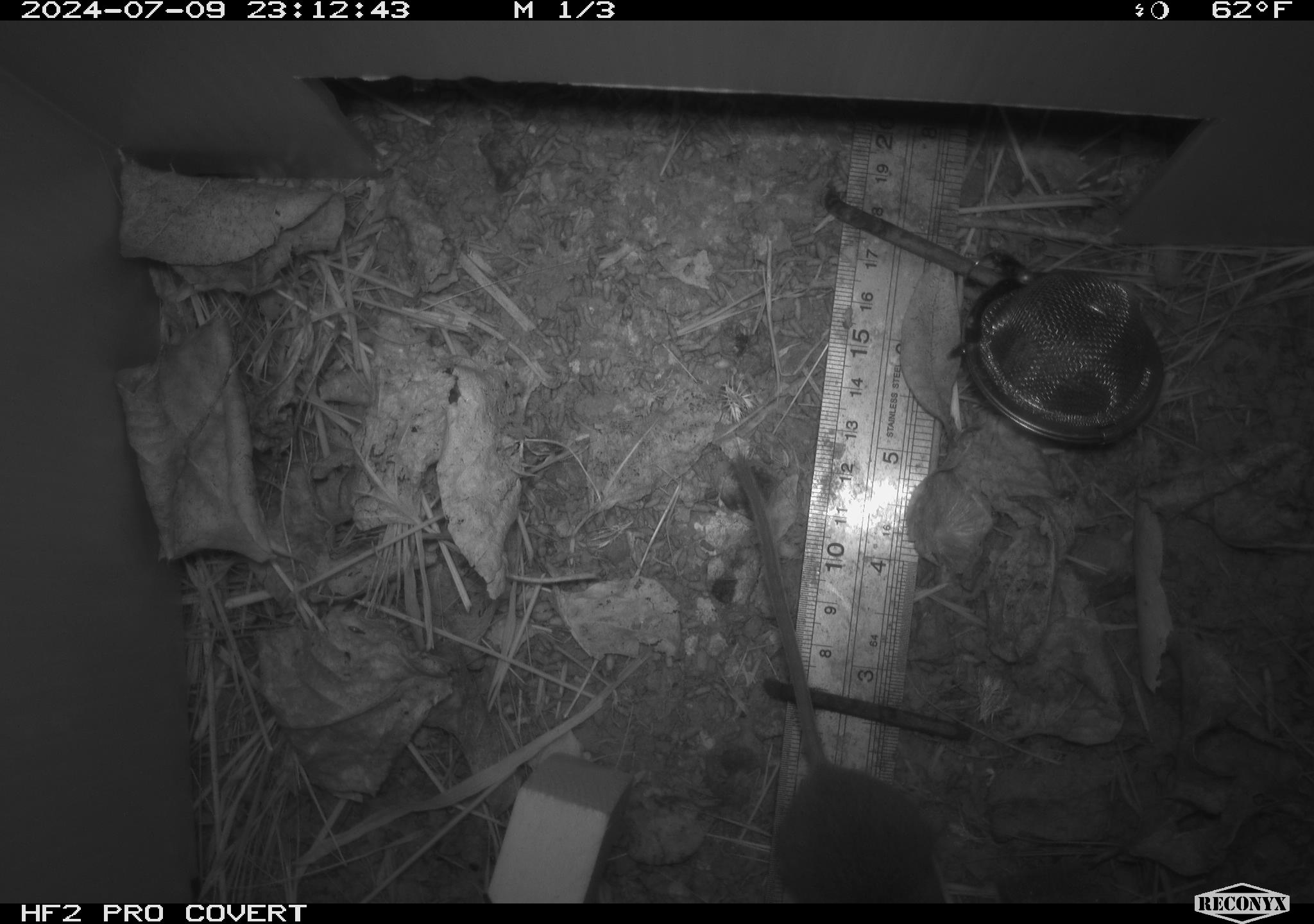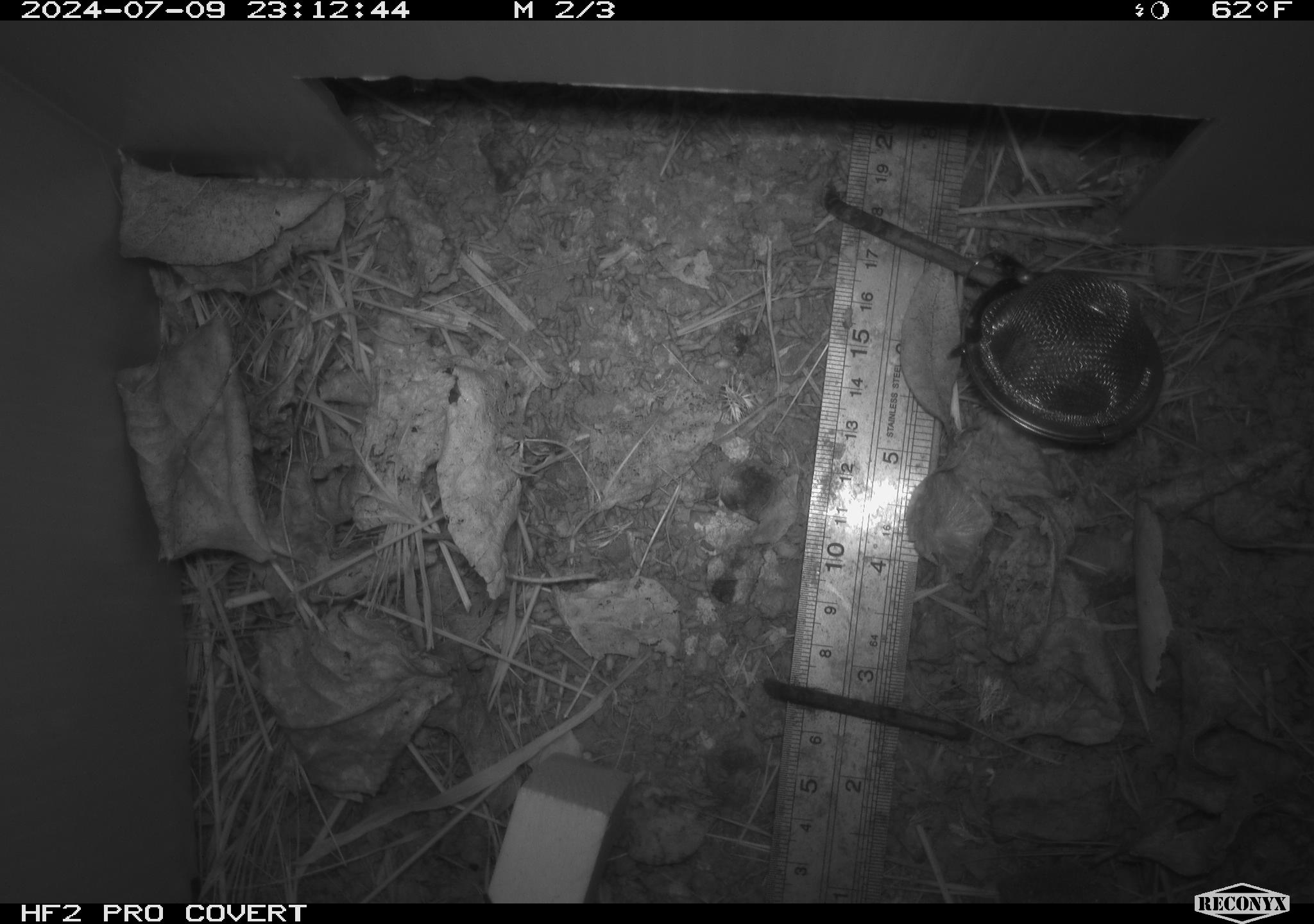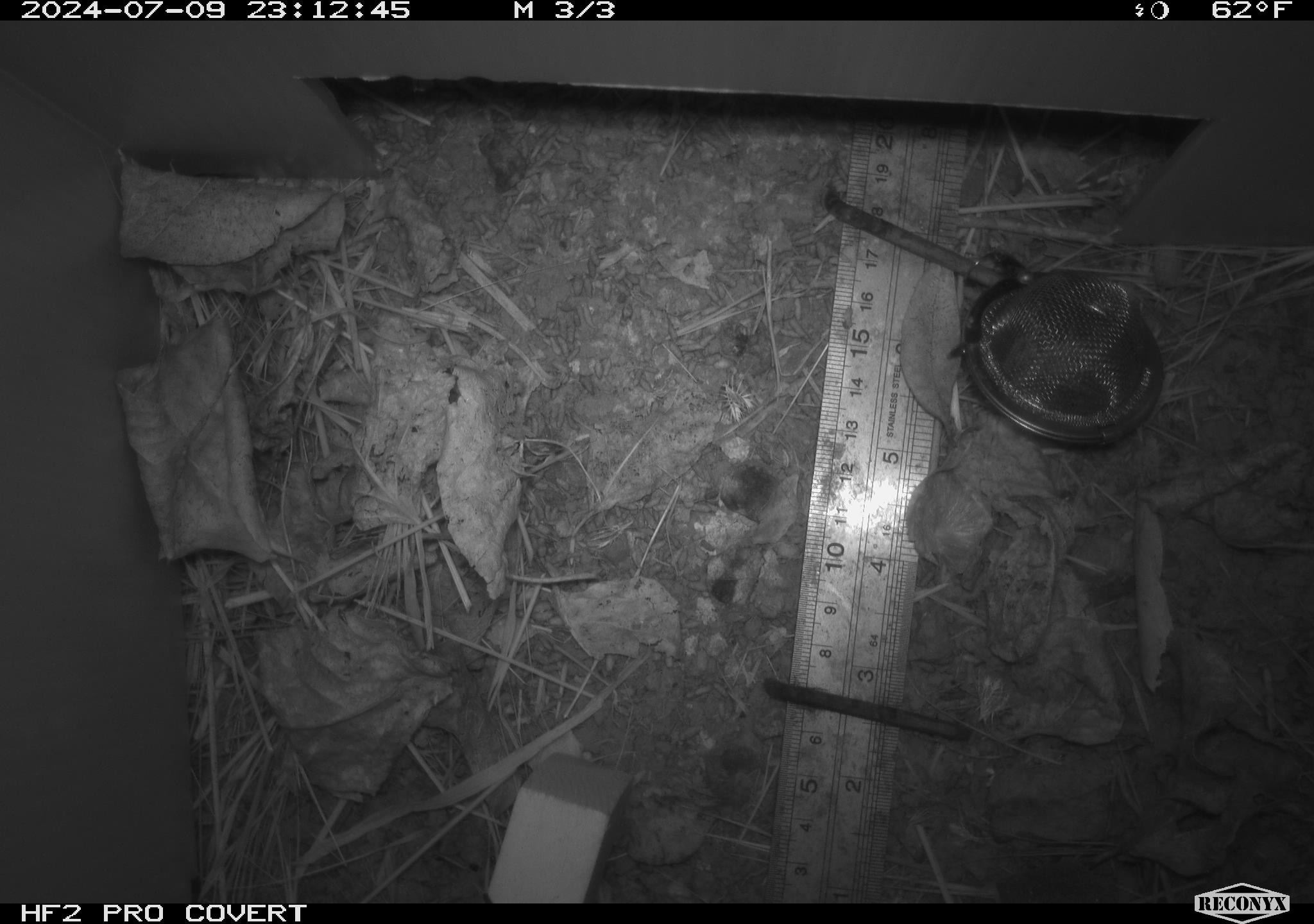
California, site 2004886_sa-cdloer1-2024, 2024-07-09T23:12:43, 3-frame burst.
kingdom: Animalia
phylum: Chordata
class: Mammalia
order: Rodentia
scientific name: Rodentia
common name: mouse species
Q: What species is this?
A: Mouse species (Rodentia).